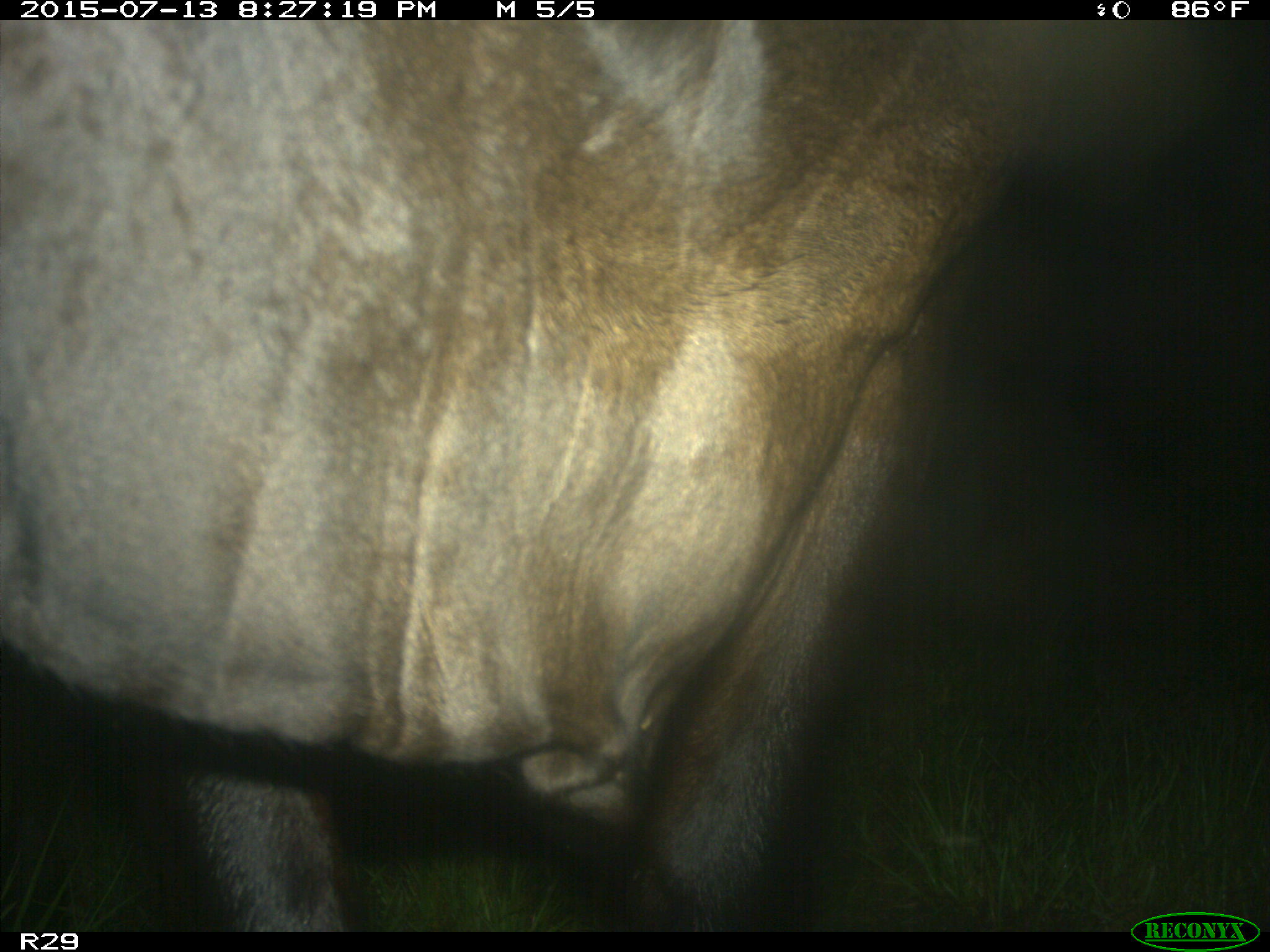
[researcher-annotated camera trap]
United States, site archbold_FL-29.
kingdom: Animalia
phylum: Chordata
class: Mammalia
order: Artiodactyla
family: Bovidae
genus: Bos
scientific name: Bos taurus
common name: domestic cow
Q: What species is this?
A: Bos taurus (domestic cow).